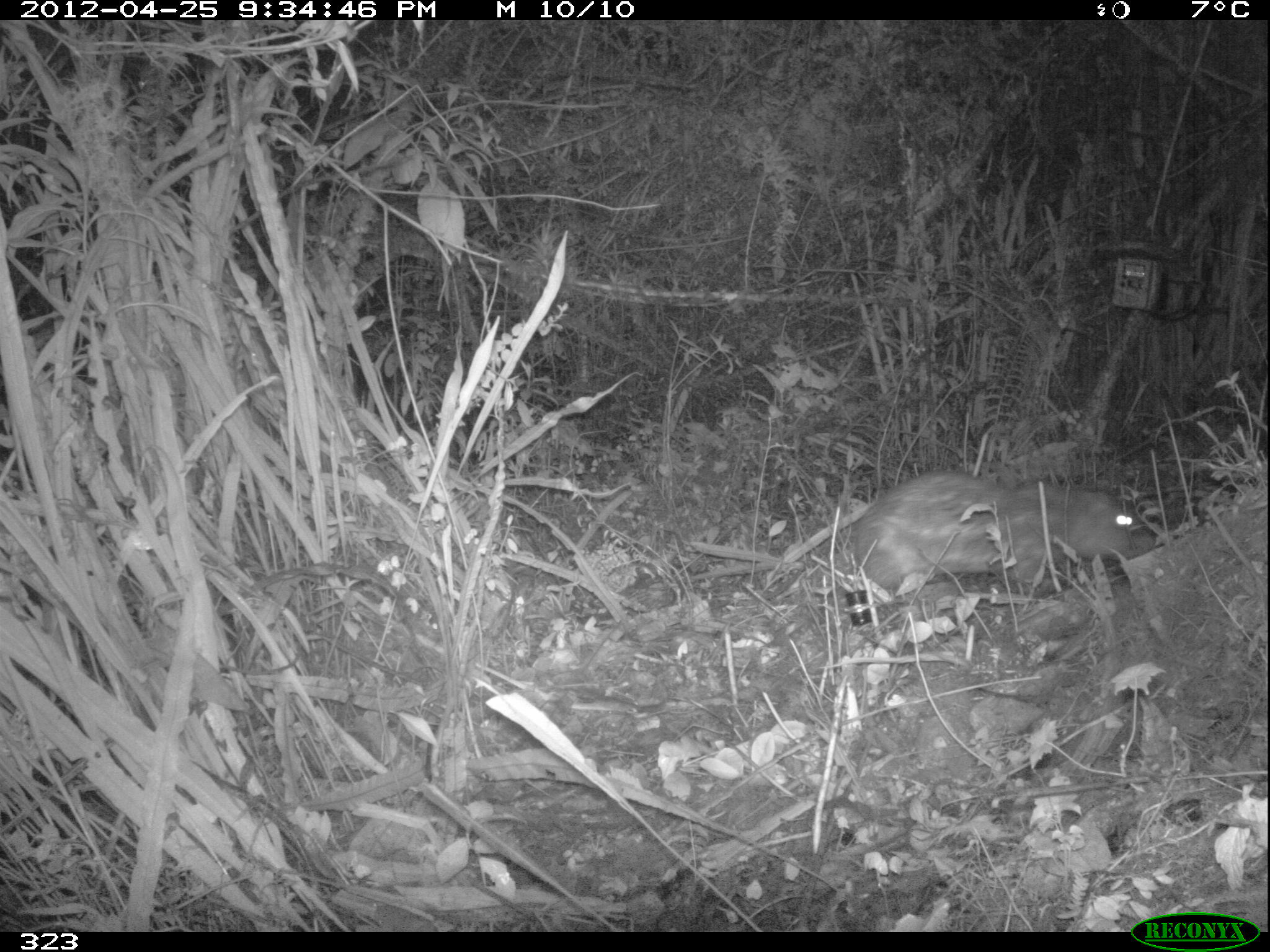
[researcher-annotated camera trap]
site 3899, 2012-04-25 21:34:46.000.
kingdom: Animalia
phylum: Chordata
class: Mammalia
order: Rodentia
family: Cuniculidae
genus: Cuniculus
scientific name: Cuniculus taczanowskii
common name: mountain paca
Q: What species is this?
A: Cuniculus taczanowskii (mountain paca).